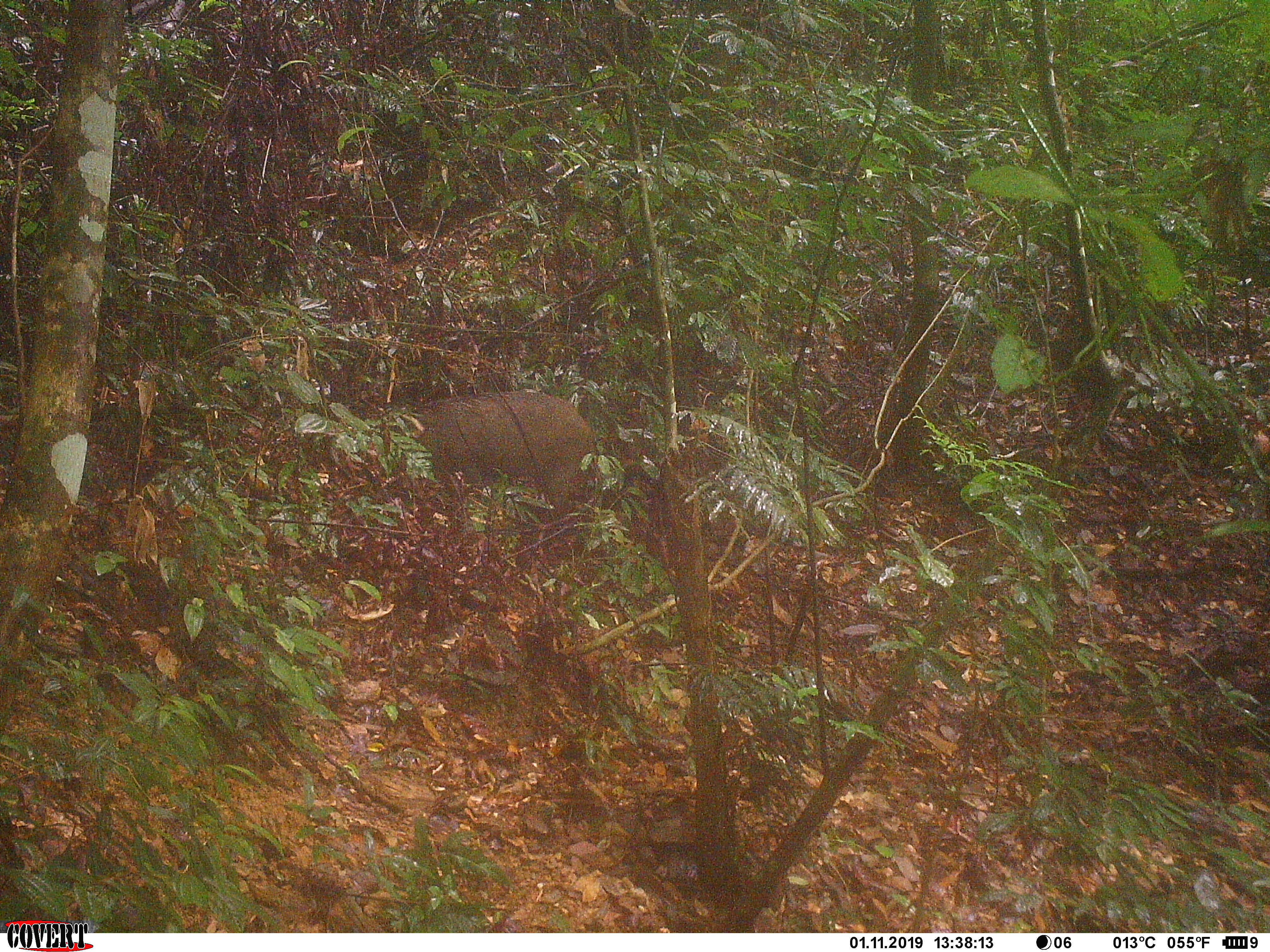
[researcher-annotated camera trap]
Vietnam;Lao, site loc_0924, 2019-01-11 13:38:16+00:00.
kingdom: Animalia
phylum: Chordata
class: Mammalia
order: Artiodactyla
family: Suidae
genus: Sus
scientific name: Sus scrofa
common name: eurasian wild pig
Eurasian wild pig (Sus scrofa). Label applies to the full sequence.